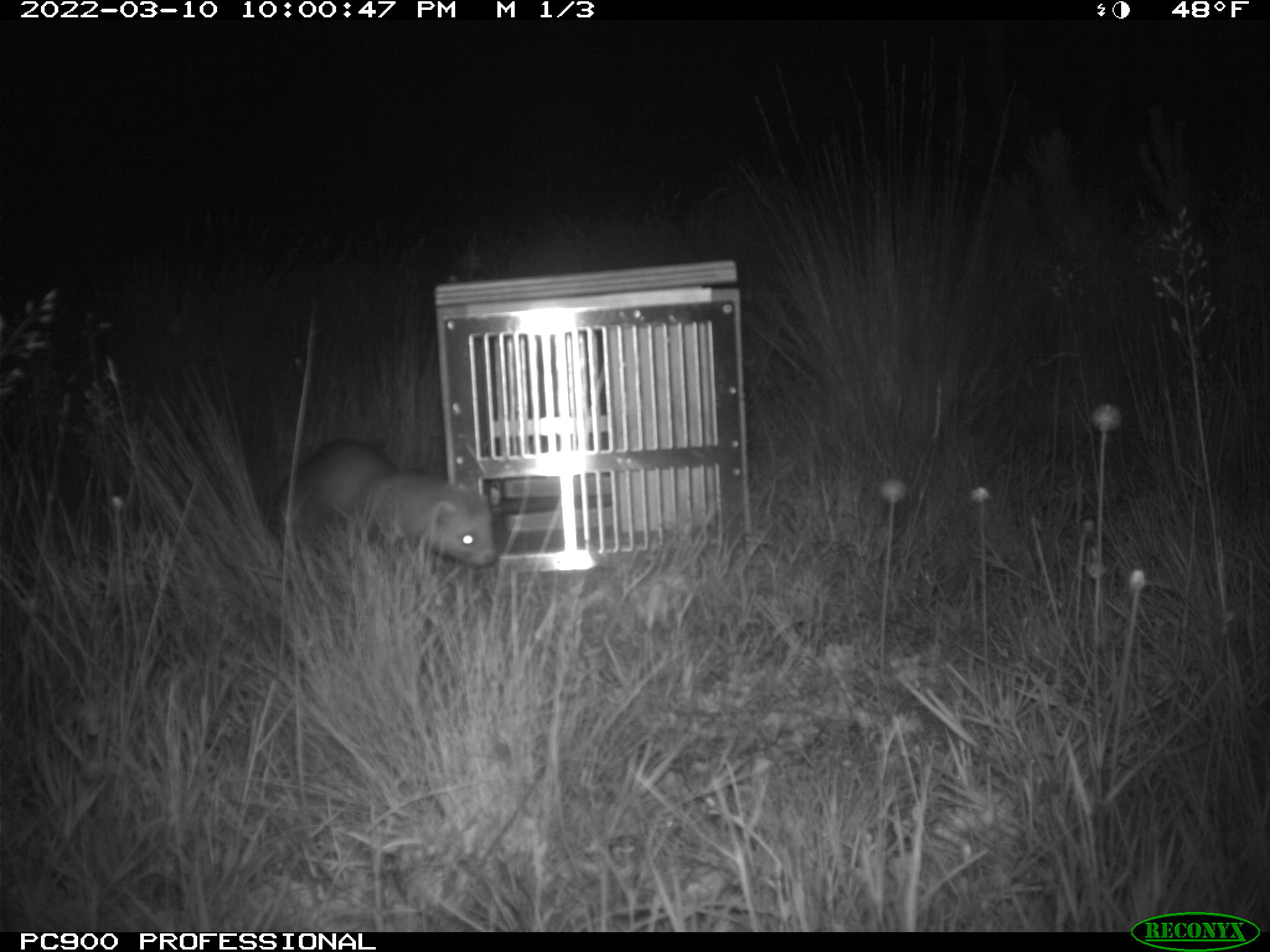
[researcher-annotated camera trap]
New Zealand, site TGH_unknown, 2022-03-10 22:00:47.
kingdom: Animalia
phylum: Chordata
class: Mammalia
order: Carnivora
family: Mustelidae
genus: Mustela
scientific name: Mustela furo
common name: ferret